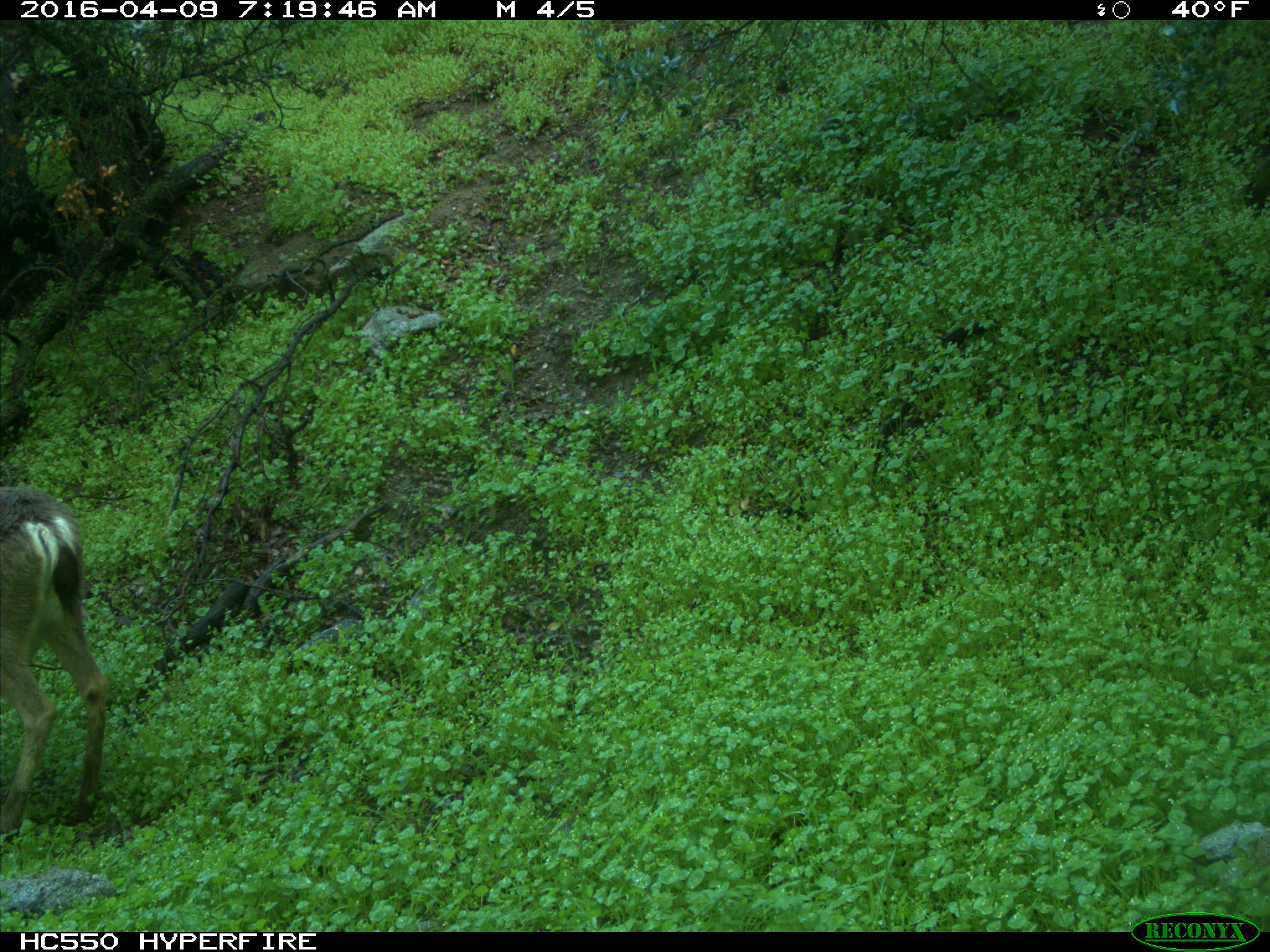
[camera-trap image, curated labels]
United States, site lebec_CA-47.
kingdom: Animalia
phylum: Chordata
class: Mammalia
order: Artiodactyla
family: Cervidae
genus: Odocoileus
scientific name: Odocoileus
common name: deer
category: unidentified deer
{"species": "unidentified deer (deer) (Odocoileus)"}